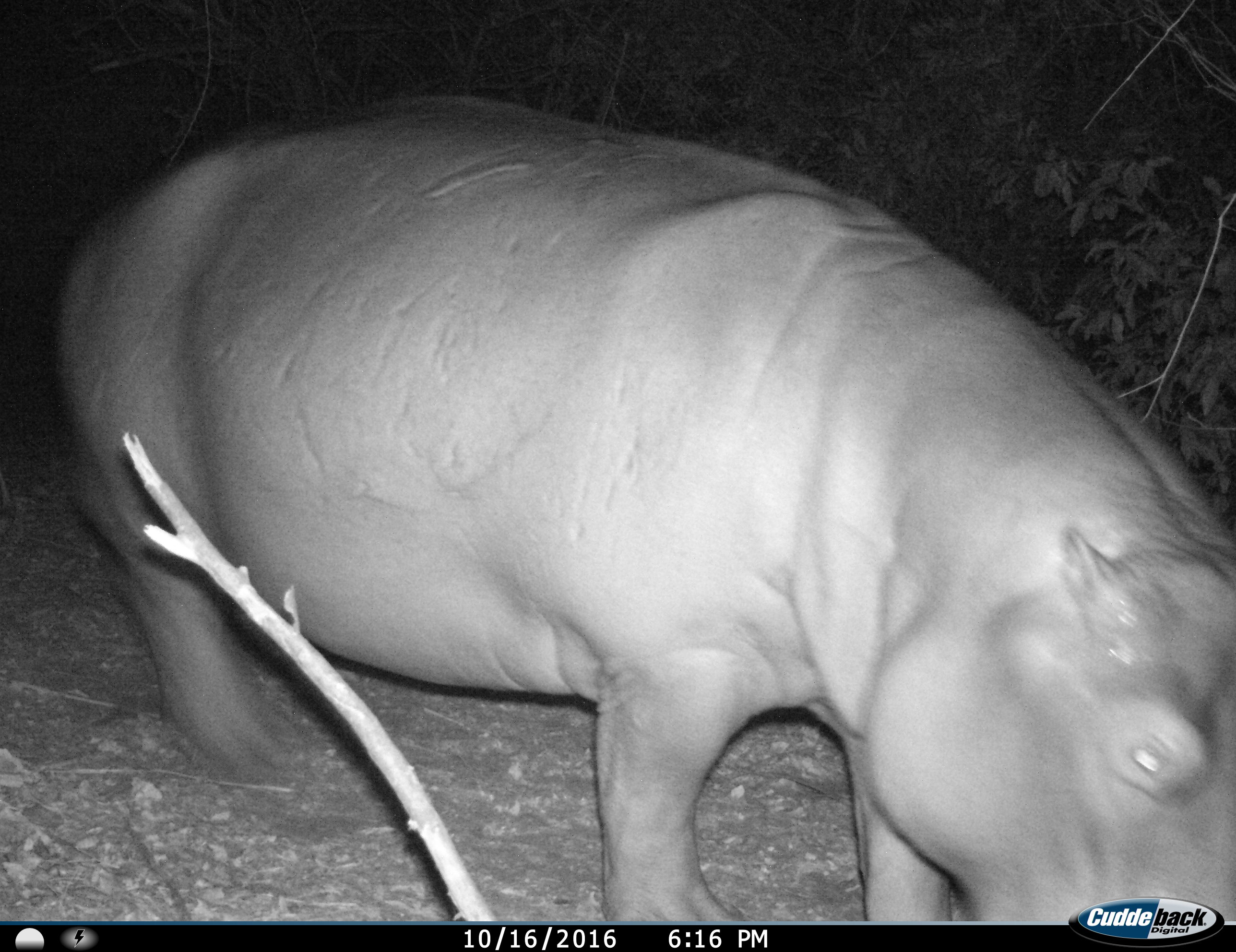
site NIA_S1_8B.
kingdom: Animalia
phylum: Chordata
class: Mammalia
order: Artiodactyla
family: Hippopotamidae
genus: Hippopotamus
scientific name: Hippopotamus amphibius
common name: hippopotamus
Hippopotamus (Hippopotamus amphibius), count 1. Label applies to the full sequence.